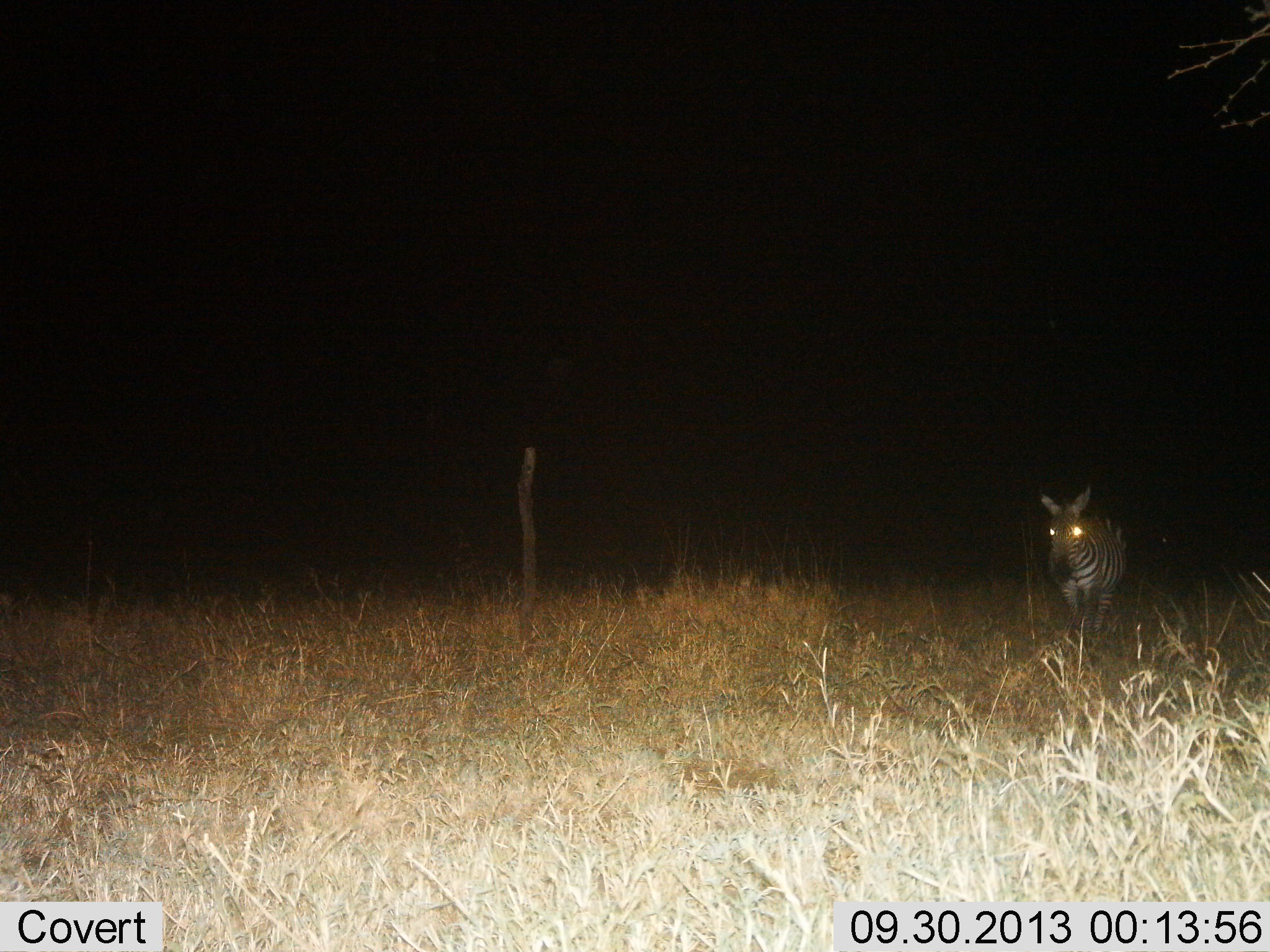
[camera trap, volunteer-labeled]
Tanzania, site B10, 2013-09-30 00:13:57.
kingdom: Animalia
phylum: Chordata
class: Mammalia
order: Perissodactyla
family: Equidae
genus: Equus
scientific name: Equus quagga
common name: plains zebra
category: zebra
Zebra (plains zebra) (Equus quagga), count 1. Behavior (volunteer vote fractions): standing 30%, resting 0%, moving 70%, interacting 0%. Young present (vote fraction): 0%. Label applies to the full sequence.